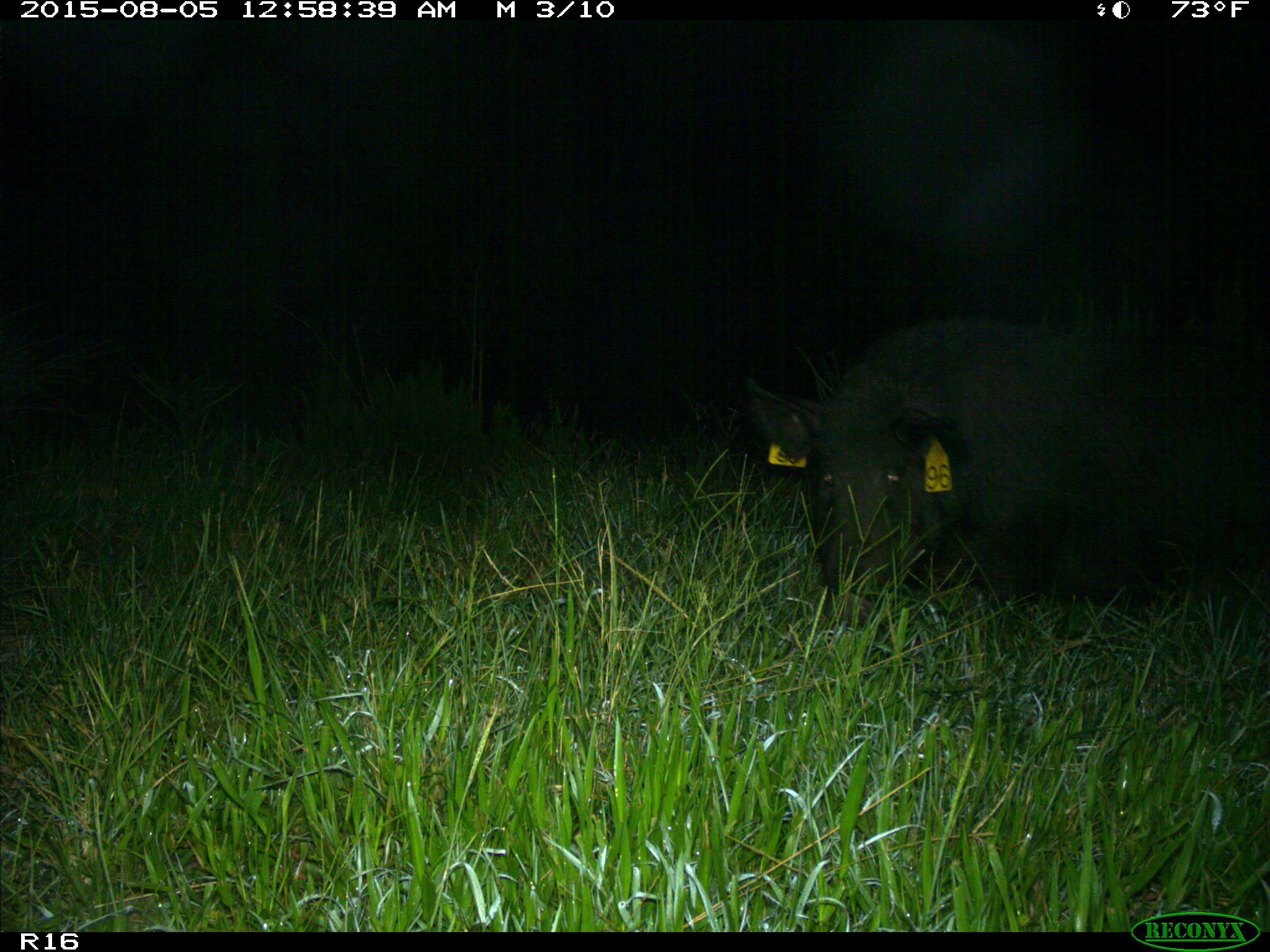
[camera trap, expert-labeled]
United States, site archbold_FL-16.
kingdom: Animalia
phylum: Chordata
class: Mammalia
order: Artiodactyla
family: Suidae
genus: Sus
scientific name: Sus scrofa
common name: wild boar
Sus scrofa (wild boar).